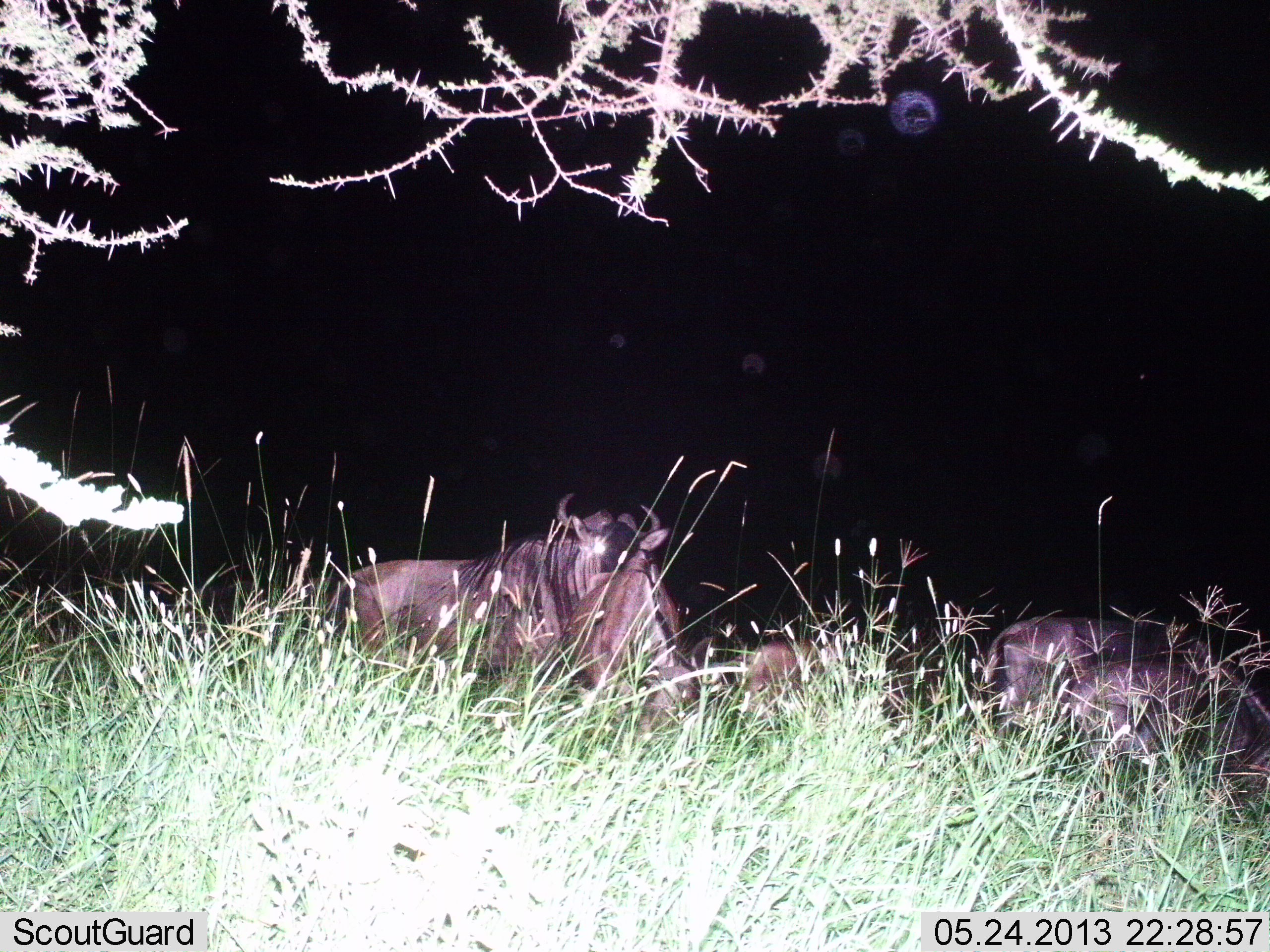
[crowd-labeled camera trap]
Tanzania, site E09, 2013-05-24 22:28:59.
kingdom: Animalia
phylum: Chordata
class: Mammalia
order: Artiodactyla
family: Bovidae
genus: Connochaetes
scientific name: Connochaetes taurinus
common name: blue wildebeest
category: wildebeest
Wildebeest (blue wildebeest) (Connochaetes taurinus), count 4. Behavior (volunteer vote fractions): standing 30%, resting 60%, moving 10%, interacting 0%. Young present (vote fraction): 0%. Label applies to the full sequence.